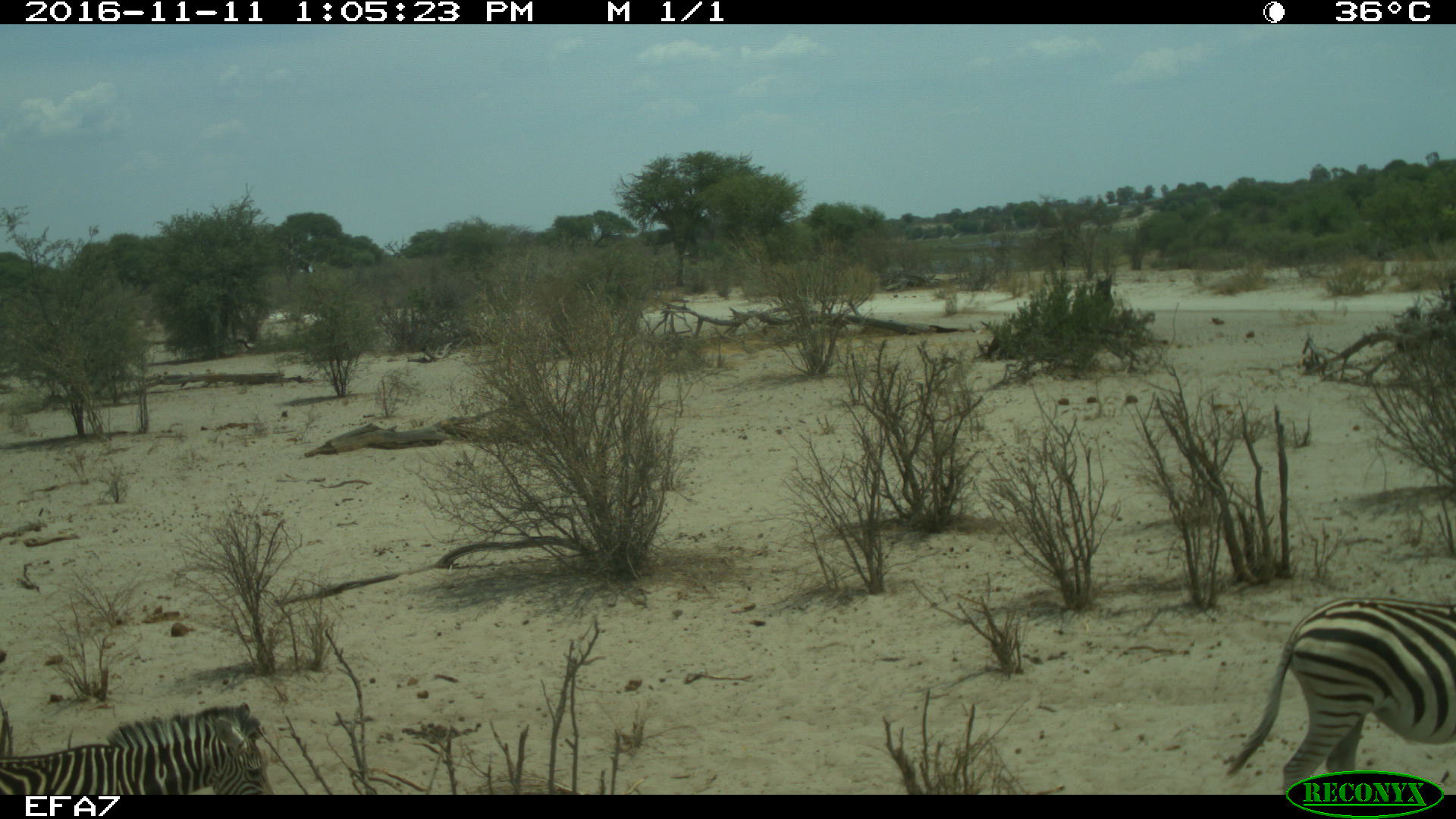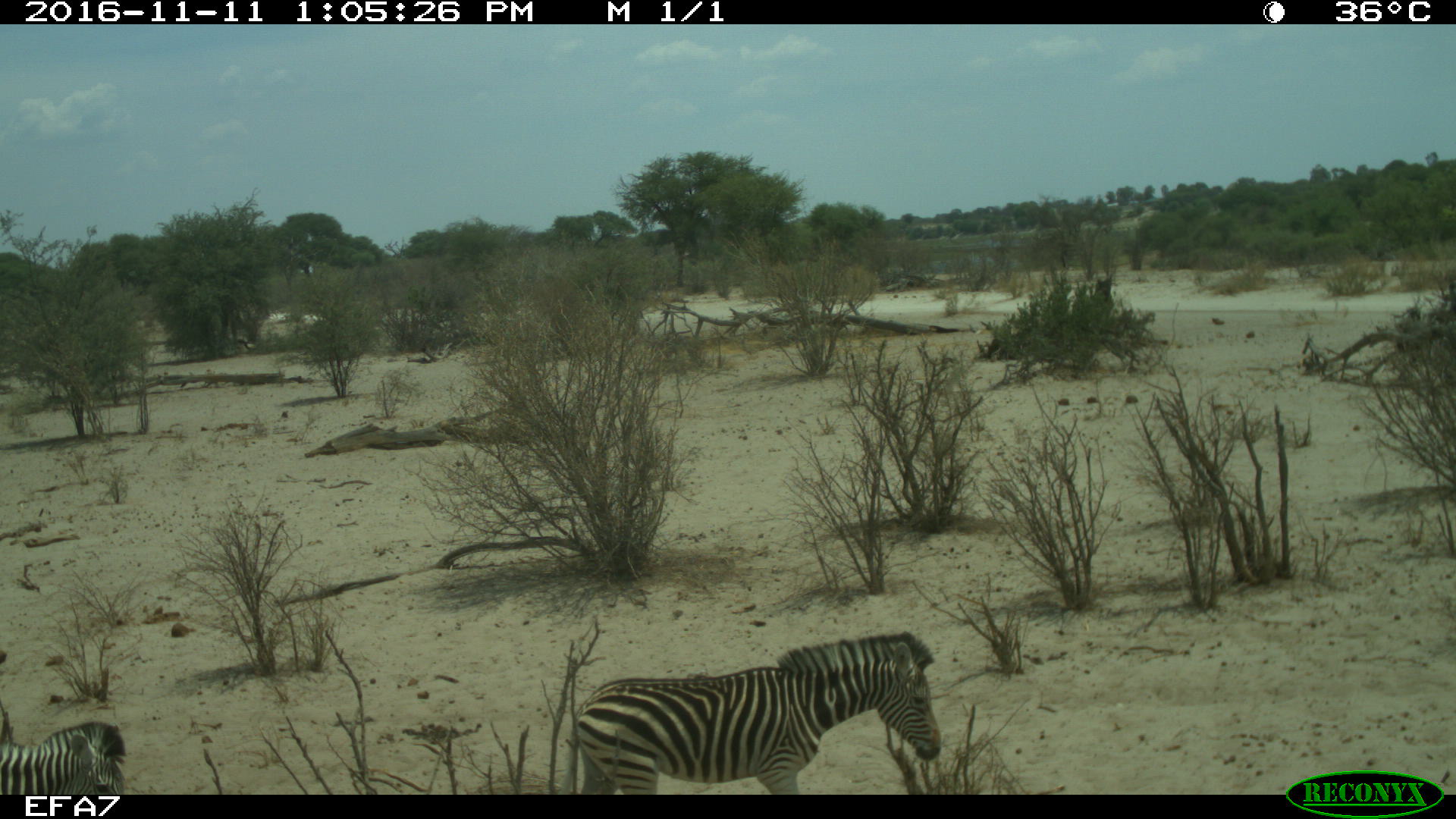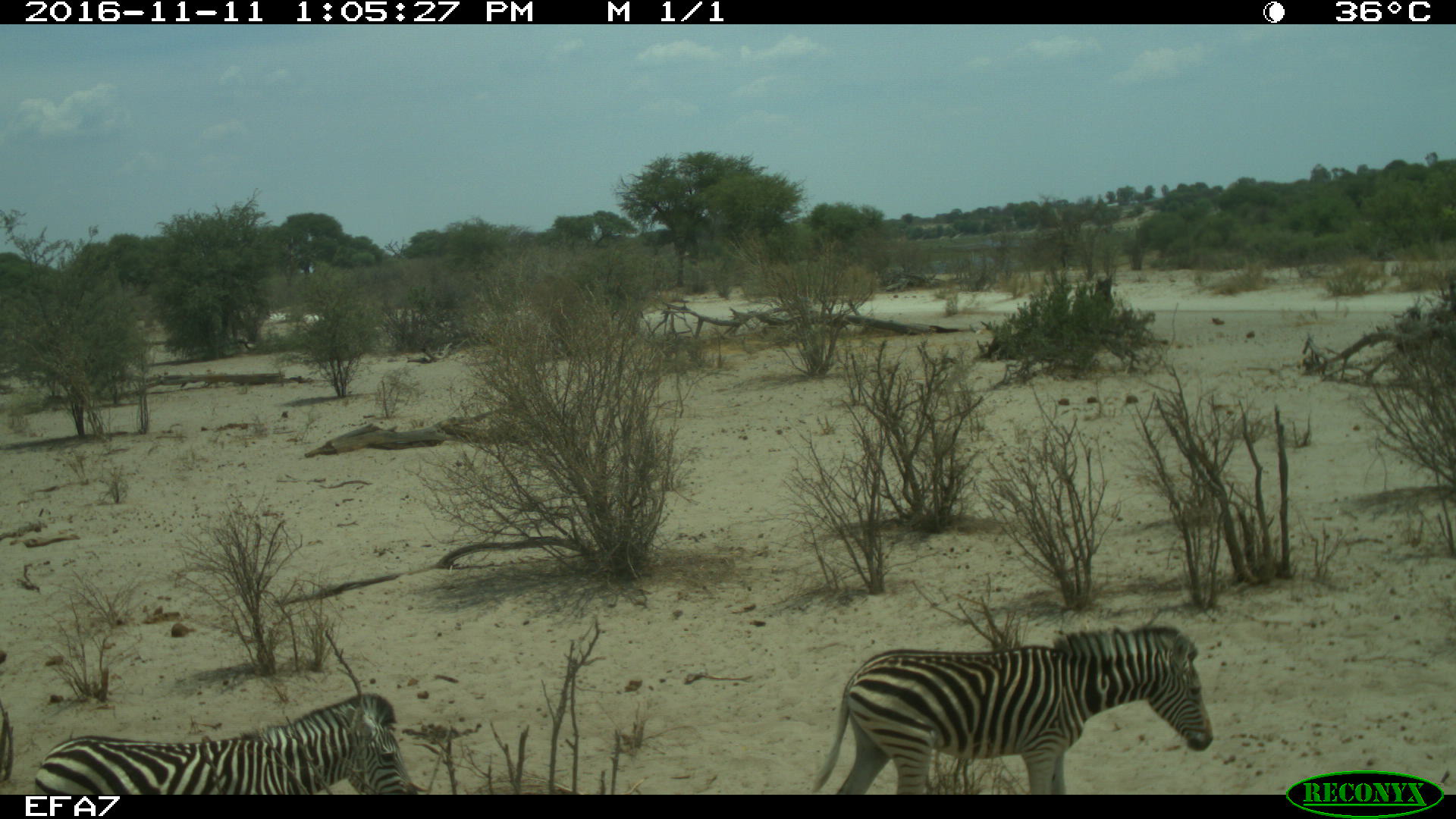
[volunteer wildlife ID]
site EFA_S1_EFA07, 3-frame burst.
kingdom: Animalia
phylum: Chordata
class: Mammalia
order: Perissodactyla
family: Equidae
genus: Equus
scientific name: Equus quagga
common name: plains zebra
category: zebraplains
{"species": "zebraplains (plains zebra) (Equus quagga)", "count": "3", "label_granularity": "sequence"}